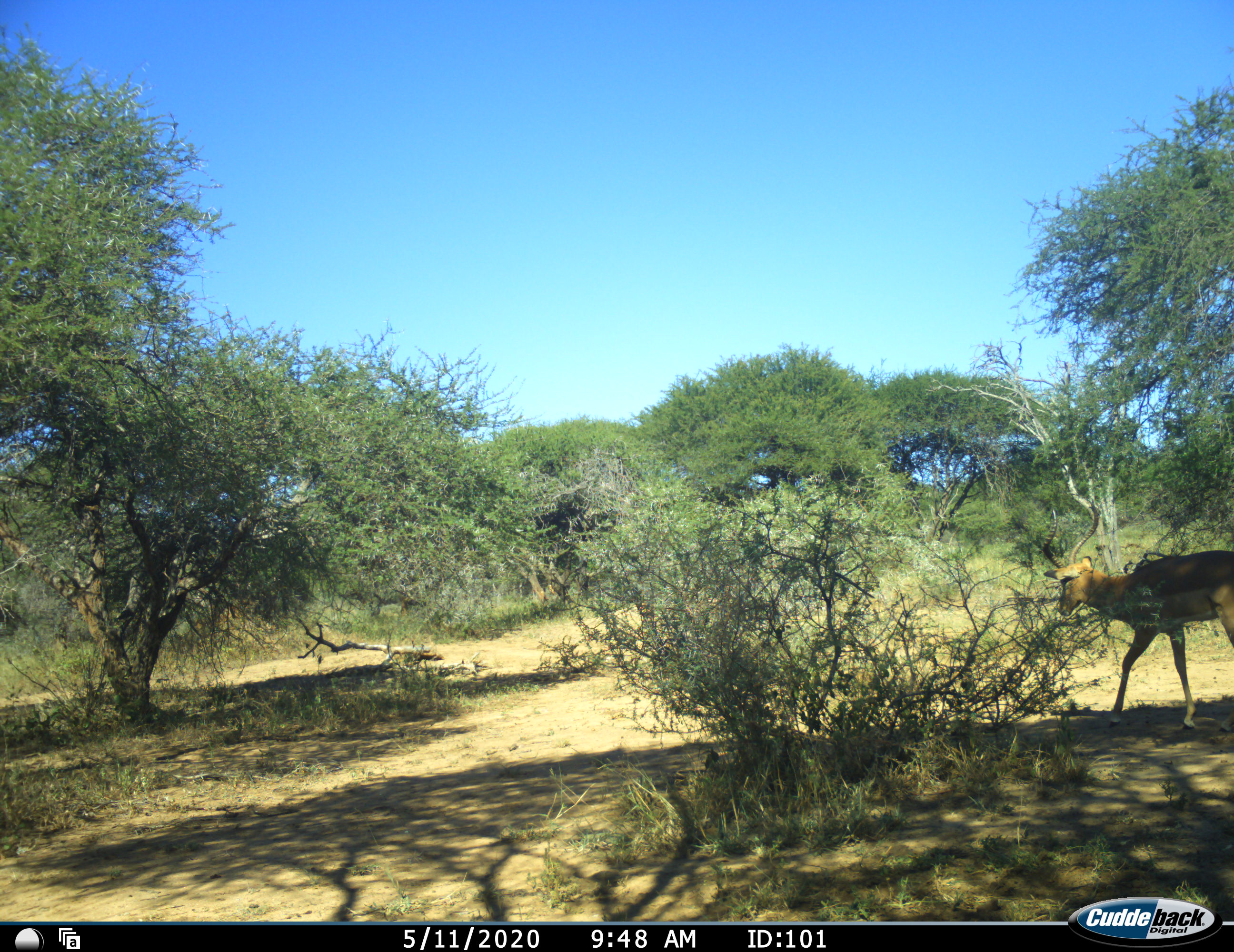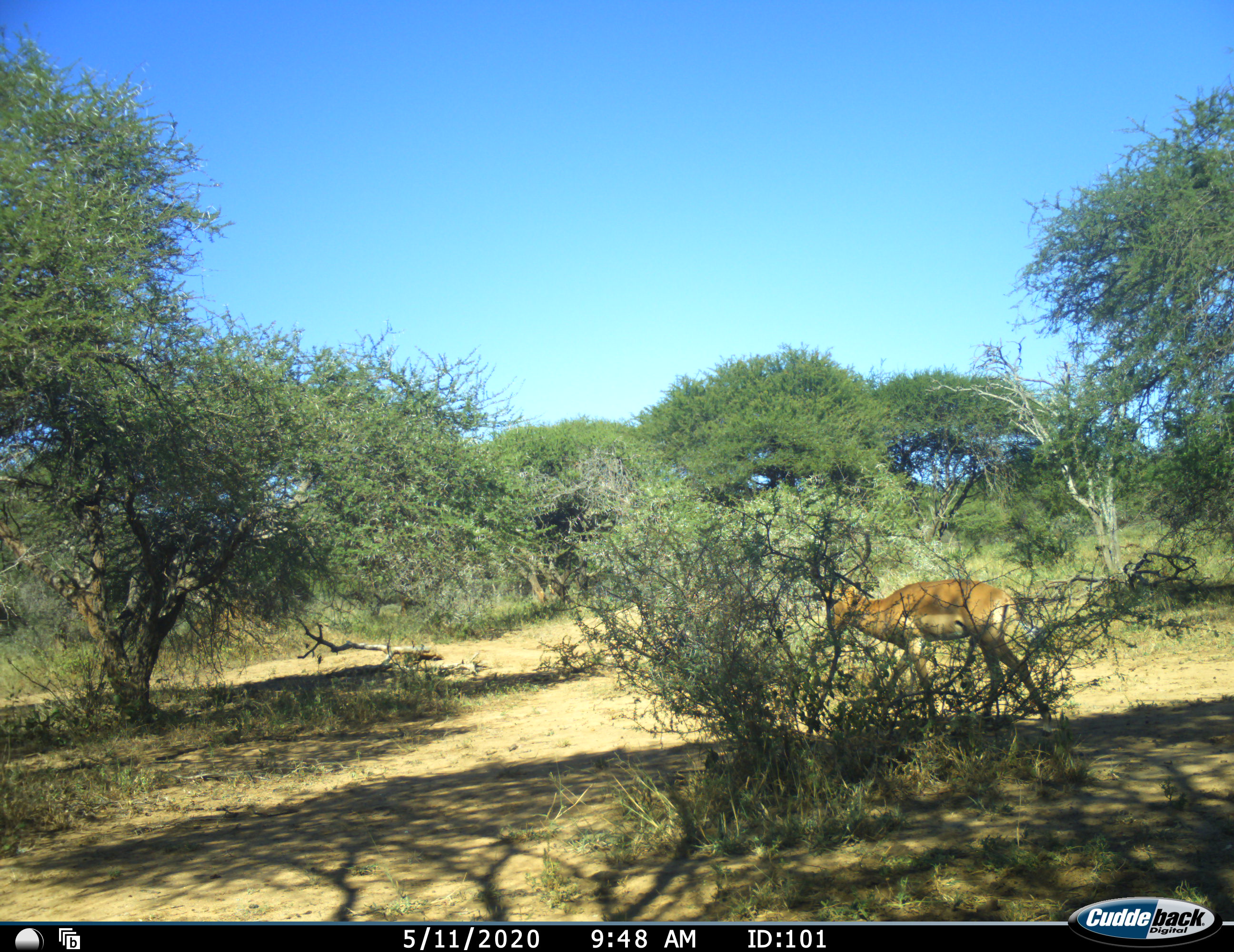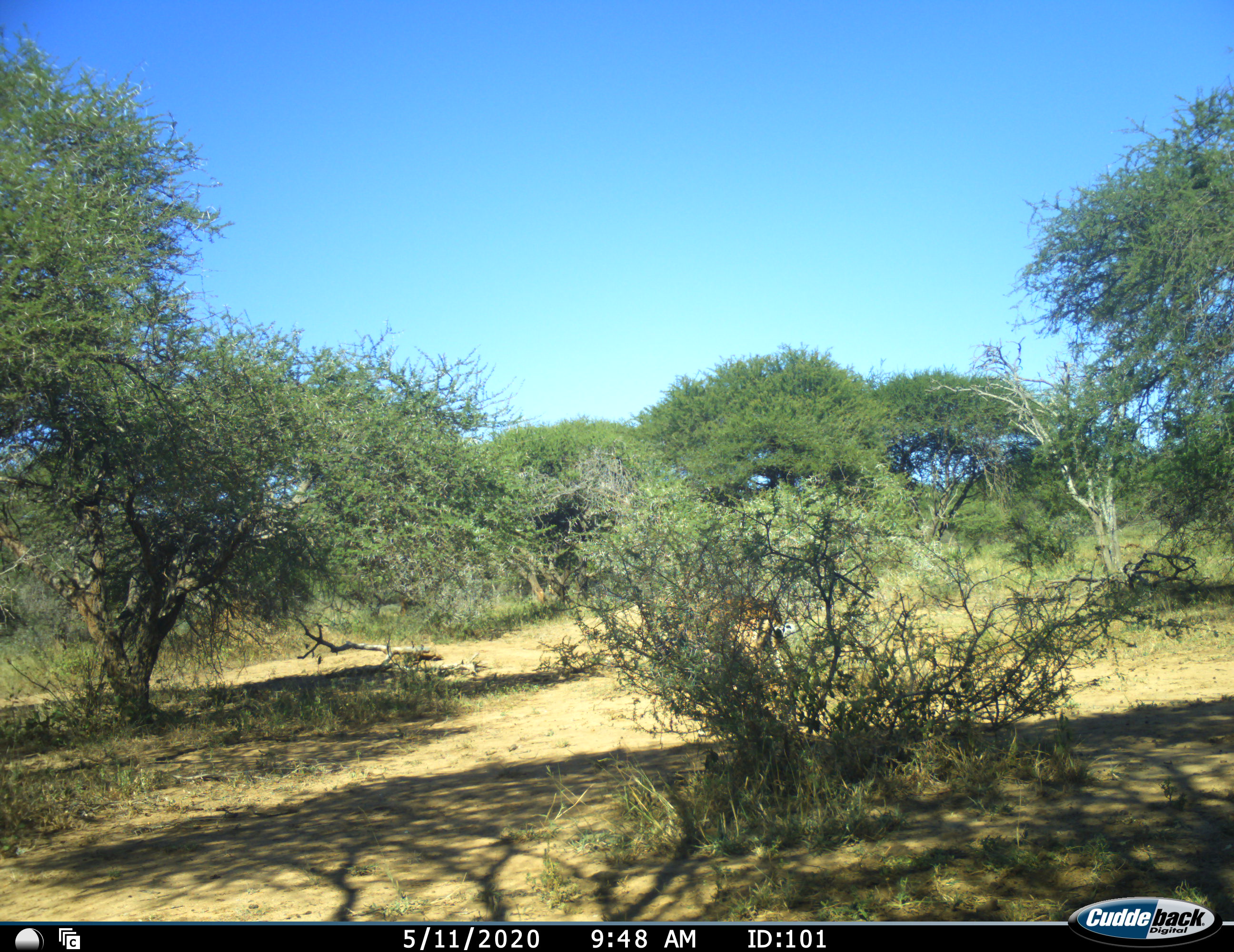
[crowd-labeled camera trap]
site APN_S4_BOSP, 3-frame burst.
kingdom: Animalia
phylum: Chordata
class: Mammalia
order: Artiodactyla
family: Bovidae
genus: Aepyceros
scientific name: Aepyceros melampus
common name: impala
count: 1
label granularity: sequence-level